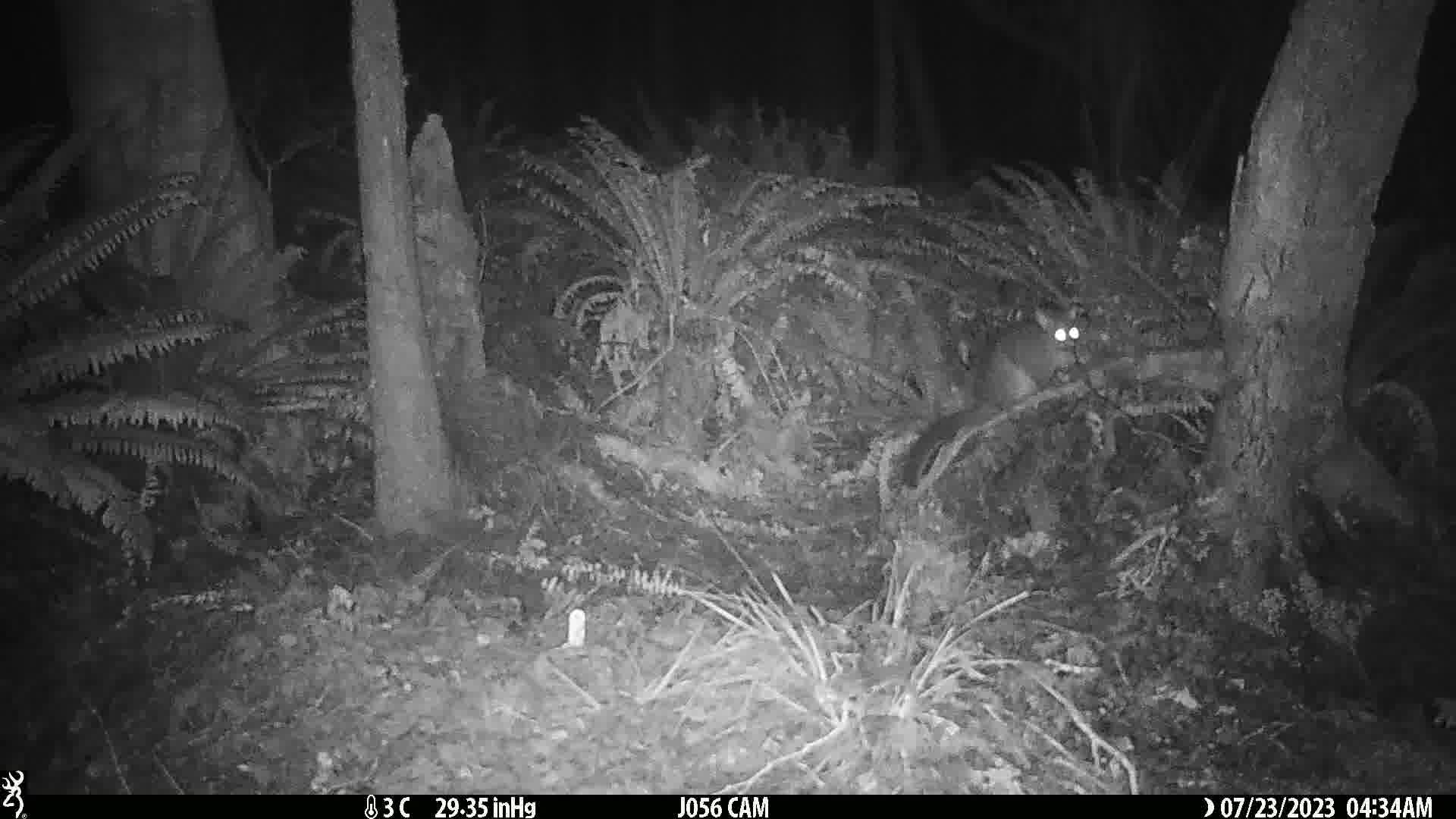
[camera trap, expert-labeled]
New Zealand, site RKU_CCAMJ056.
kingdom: Animalia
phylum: Chordata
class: Mammalia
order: Diprotodontia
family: Phalangeridae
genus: Trichosurus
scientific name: Trichosurus vulpecula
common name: common brushtail possum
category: possum